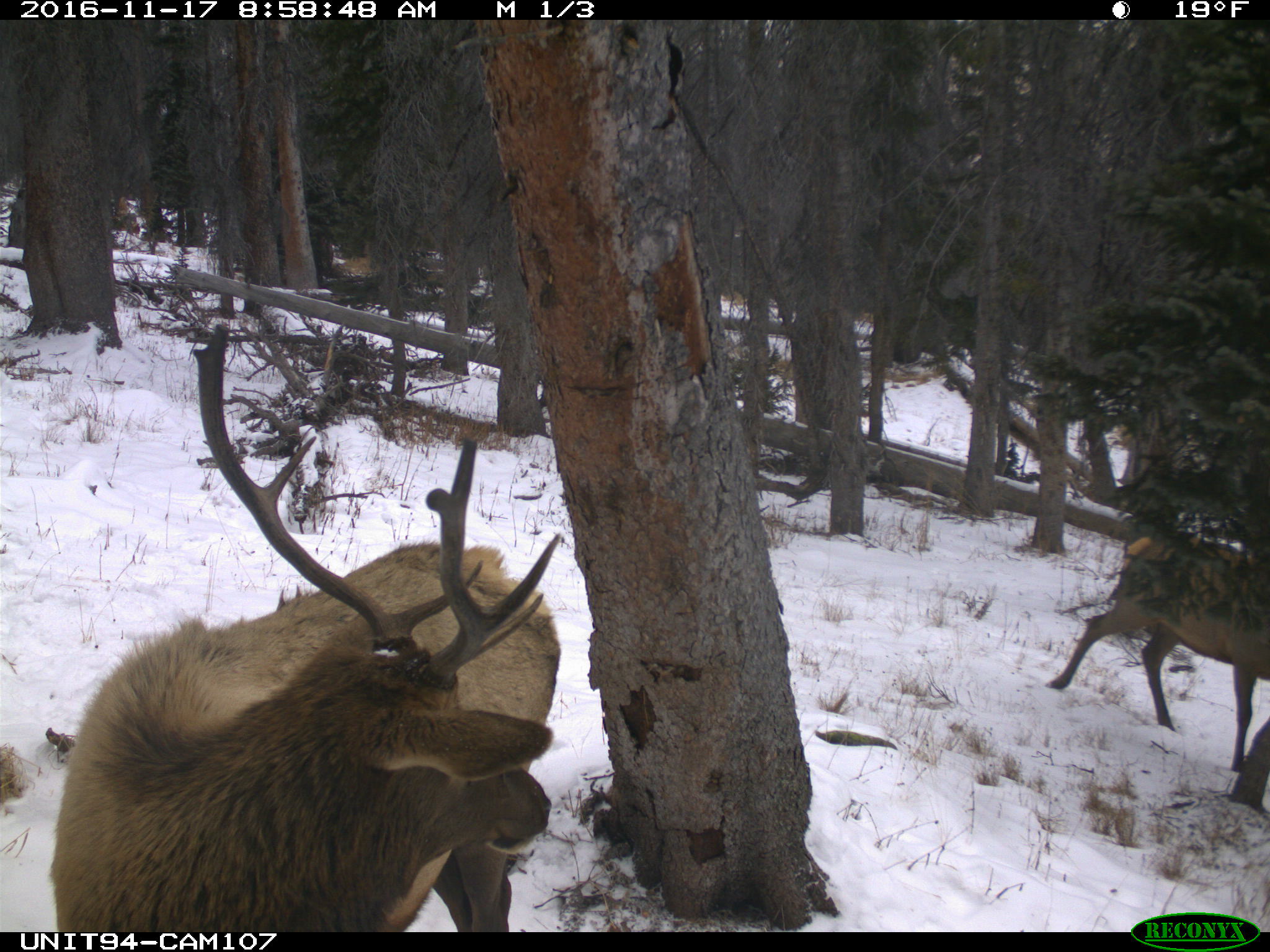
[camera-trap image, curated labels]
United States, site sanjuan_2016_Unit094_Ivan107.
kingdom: Animalia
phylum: Chordata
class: Mammalia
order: Artiodactyla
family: Cervidae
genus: Cervus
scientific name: Cervus elaphus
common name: red deer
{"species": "Cervus elaphus (red deer)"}